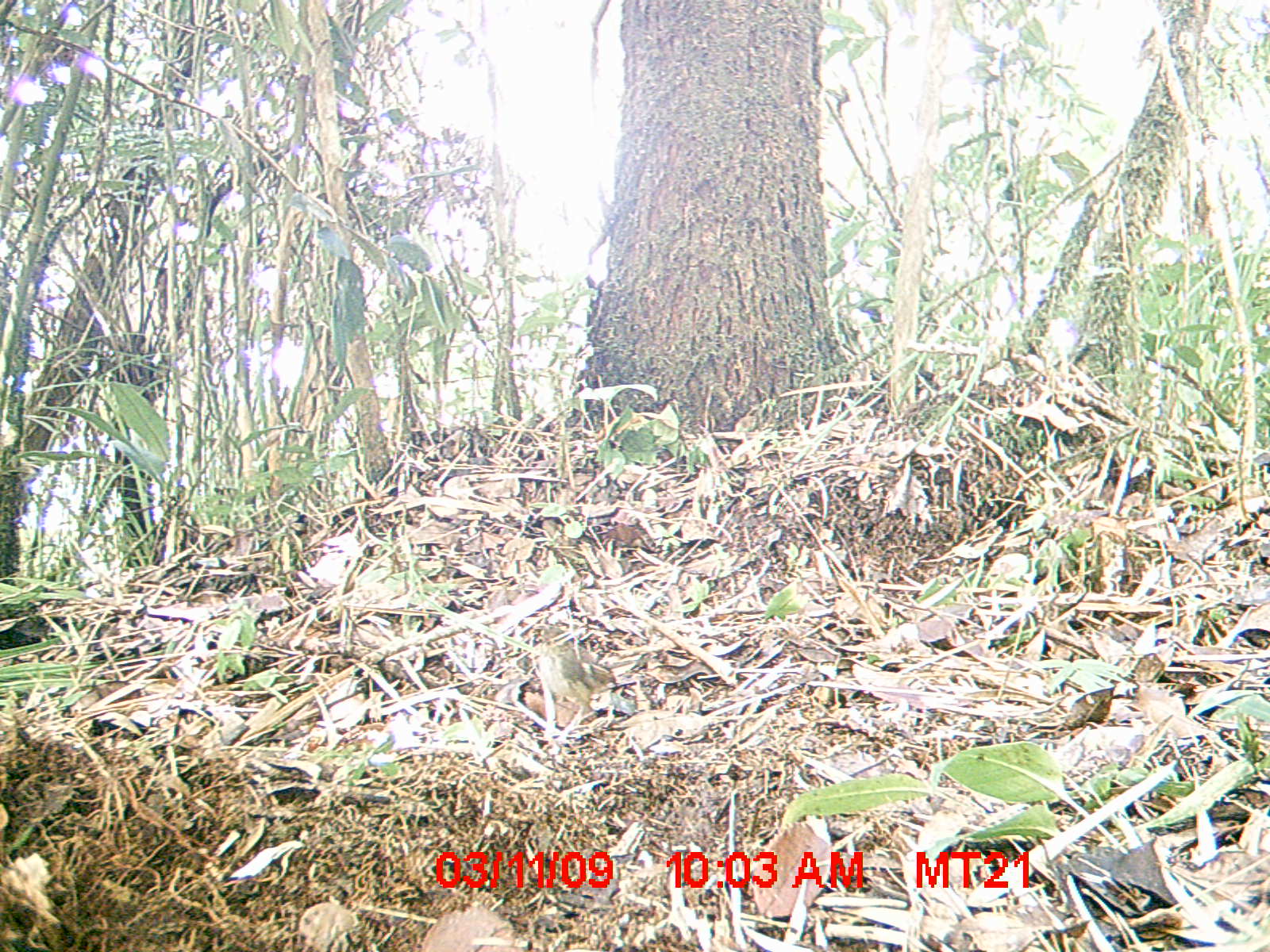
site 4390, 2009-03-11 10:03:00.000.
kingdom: Animalia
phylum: Chordata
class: Aves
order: Passeriformes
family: Muscicapidae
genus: Copsychus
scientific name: Copsychus albospecularis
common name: madagascar magpie-robin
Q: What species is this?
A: Copsychus albospecularis (madagascar magpie-robin).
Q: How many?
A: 1.